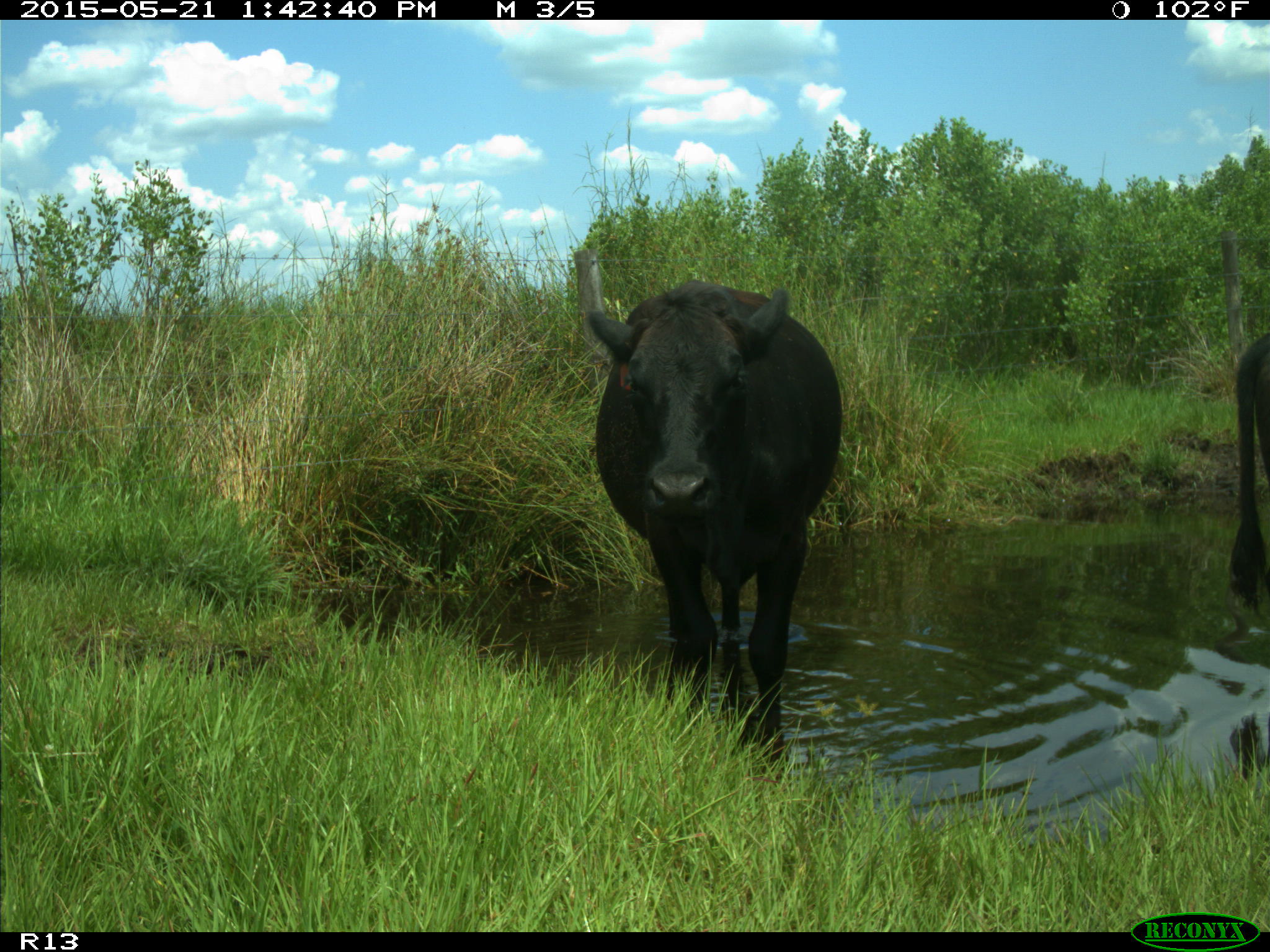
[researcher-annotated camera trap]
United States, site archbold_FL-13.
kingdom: Animalia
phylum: Chordata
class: Mammalia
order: Artiodactyla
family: Bovidae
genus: Bos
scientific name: Bos taurus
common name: domestic cow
Bos taurus (domestic cow).